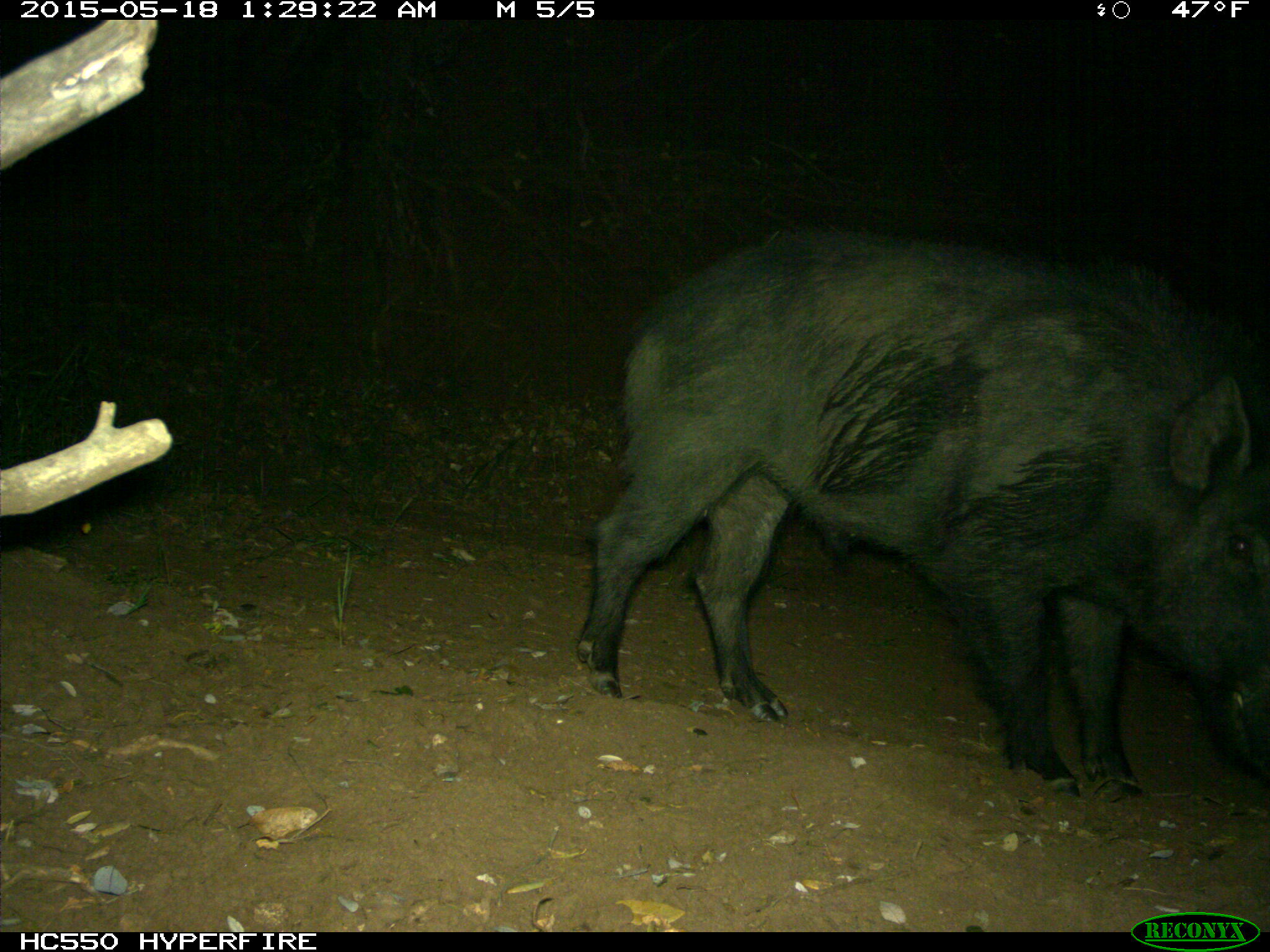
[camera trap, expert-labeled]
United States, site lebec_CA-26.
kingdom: Animalia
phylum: Chordata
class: Mammalia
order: Artiodactyla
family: Suidae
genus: Sus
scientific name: Sus scrofa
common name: wild boar